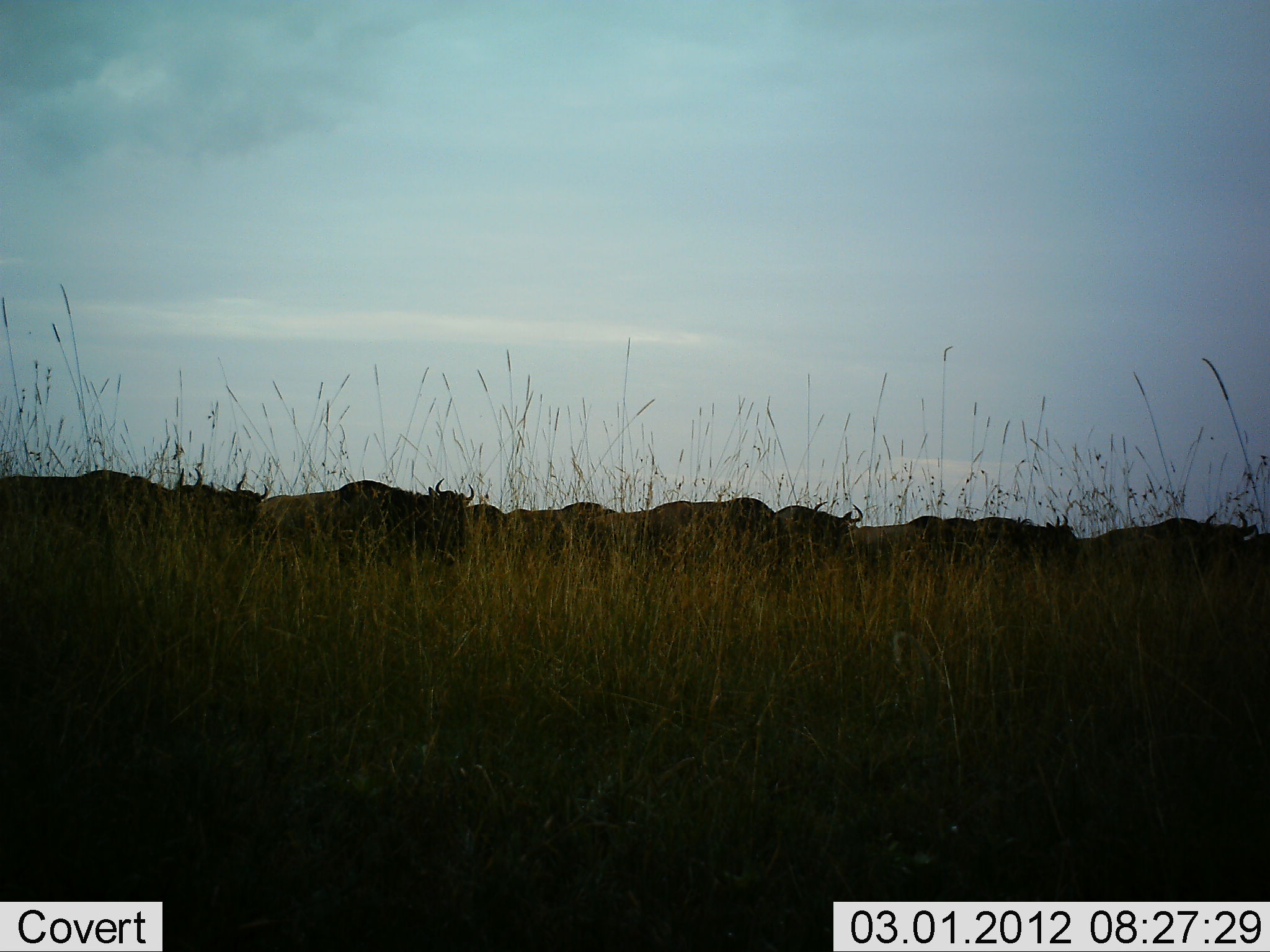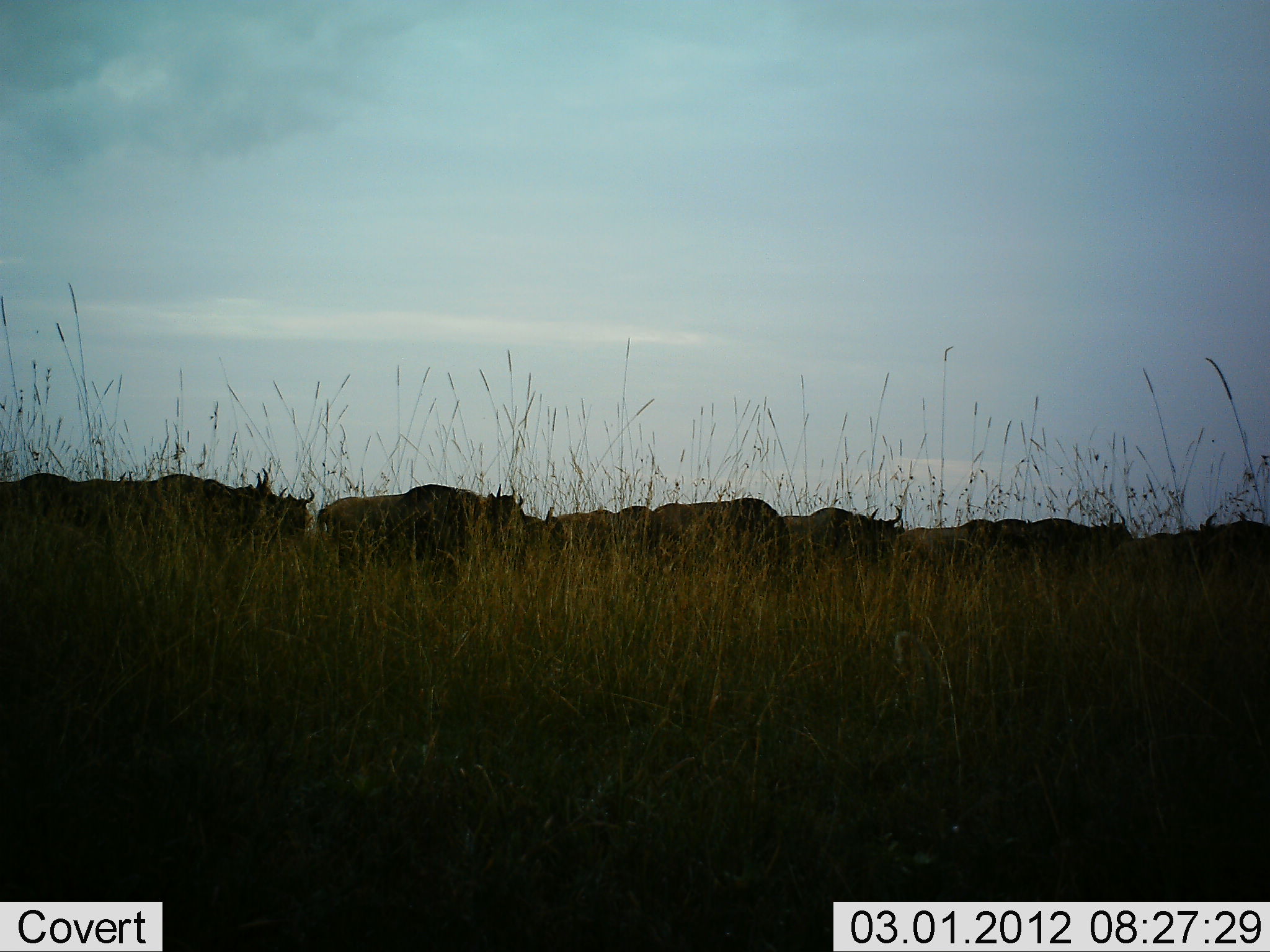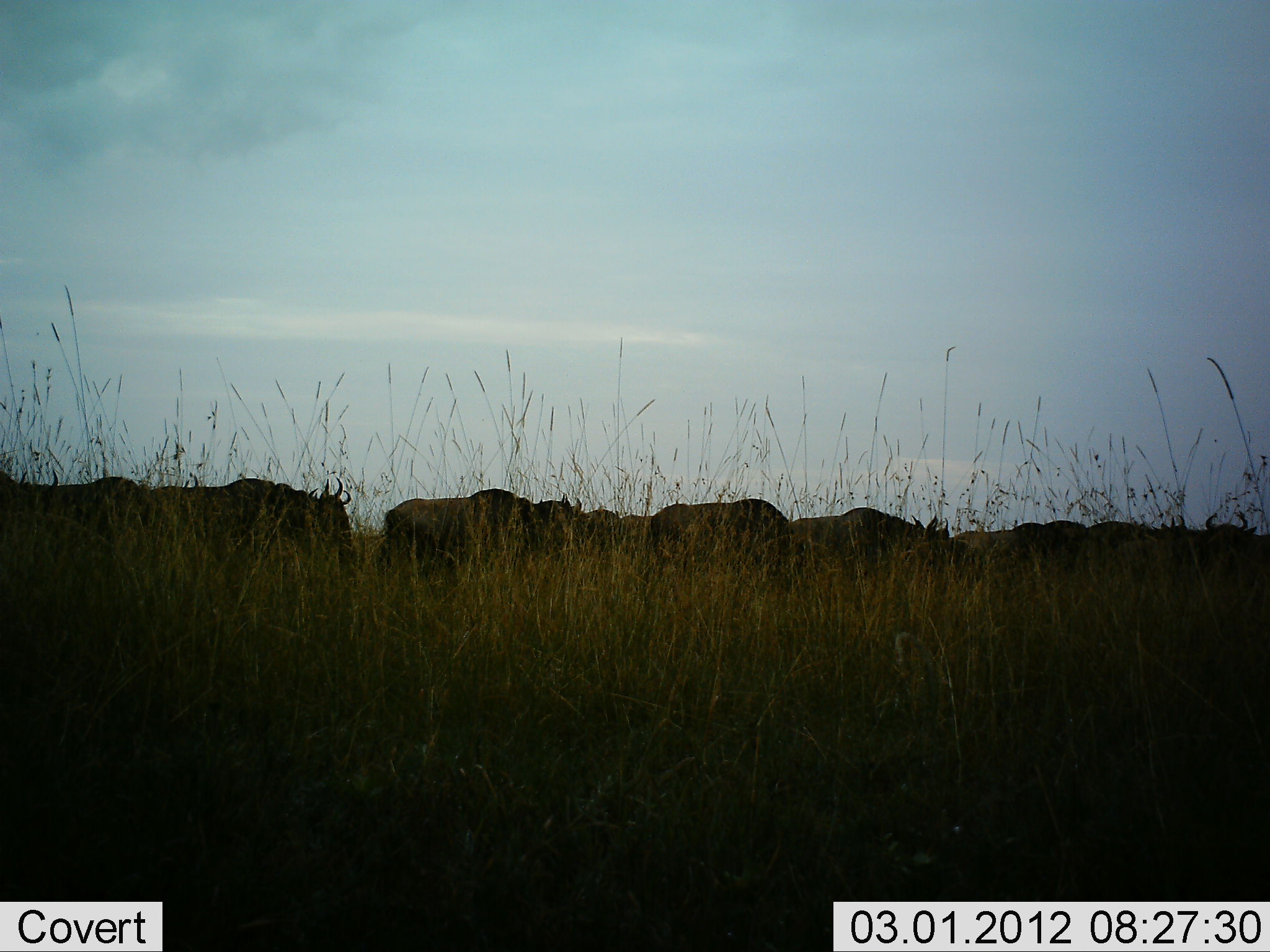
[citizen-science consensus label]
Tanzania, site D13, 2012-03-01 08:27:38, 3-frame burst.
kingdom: Animalia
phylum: Chordata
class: Mammalia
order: Artiodactyla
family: Bovidae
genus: Connochaetes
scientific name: Connochaetes taurinus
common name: blue wildebeest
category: wildebeest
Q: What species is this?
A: Wildebeest (blue wildebeest) (Connochaetes taurinus).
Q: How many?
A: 11-50.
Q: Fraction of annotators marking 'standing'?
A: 0%.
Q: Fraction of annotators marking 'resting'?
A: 0%.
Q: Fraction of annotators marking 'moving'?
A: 100%.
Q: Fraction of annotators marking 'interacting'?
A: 0%.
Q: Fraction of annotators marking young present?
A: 0%.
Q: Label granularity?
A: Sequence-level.